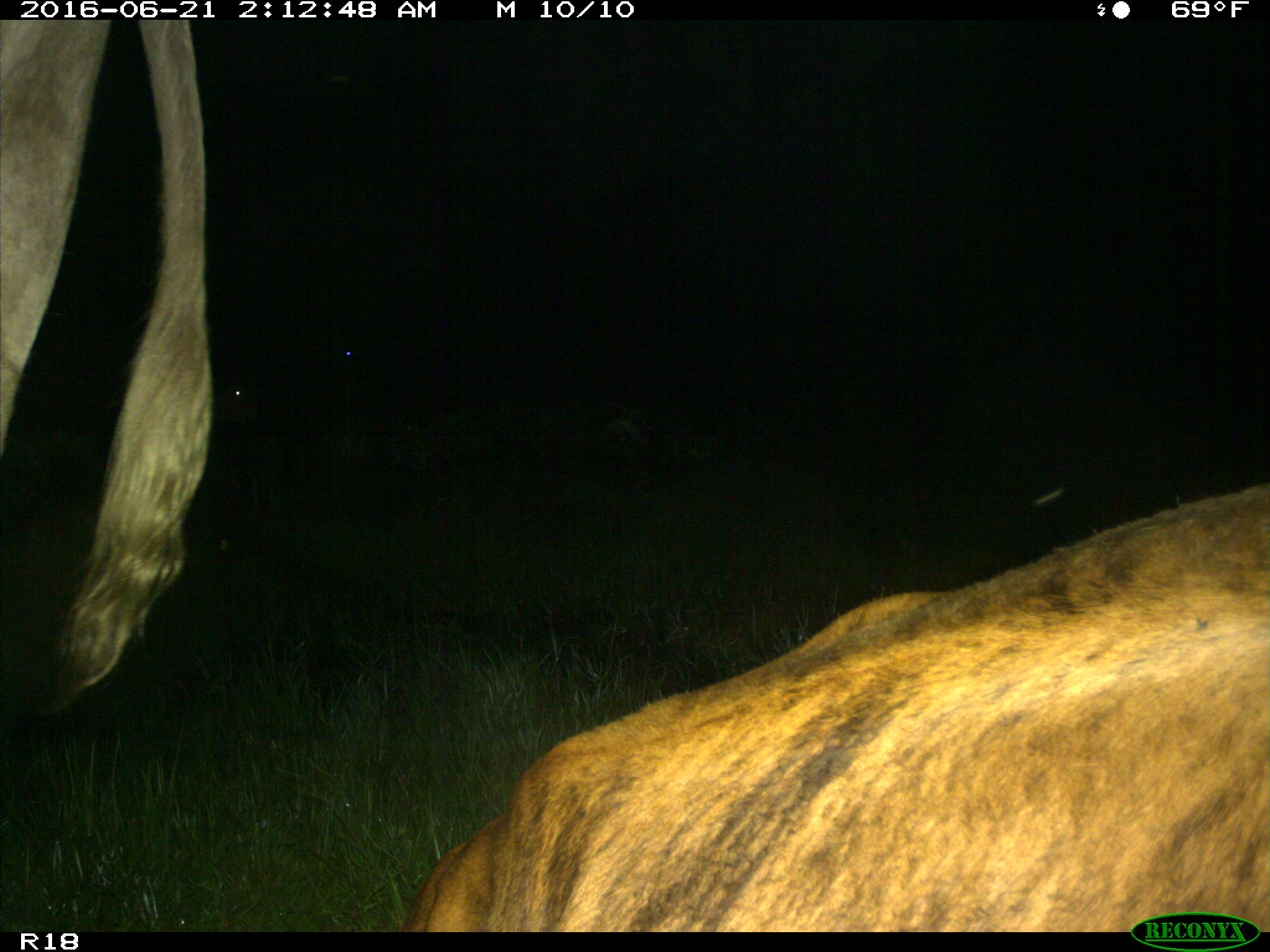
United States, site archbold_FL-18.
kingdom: Animalia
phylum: Chordata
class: Mammalia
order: Artiodactyla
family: Bovidae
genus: Bos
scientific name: Bos taurus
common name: domestic cow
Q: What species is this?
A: Bos taurus (domestic cow).